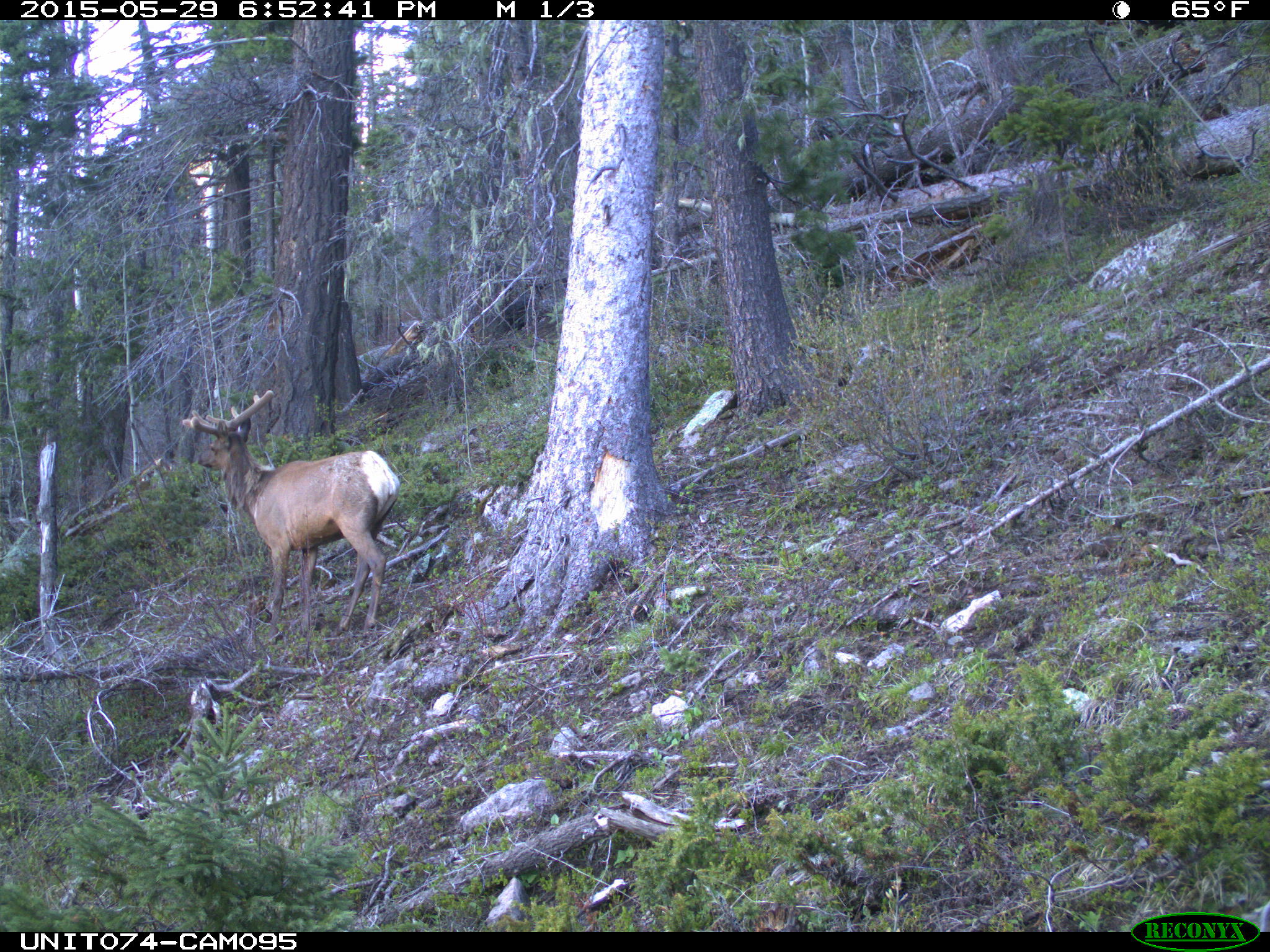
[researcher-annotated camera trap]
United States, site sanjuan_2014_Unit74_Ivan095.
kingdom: Animalia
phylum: Chordata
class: Mammalia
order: Artiodactyla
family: Cervidae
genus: Cervus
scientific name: Cervus elaphus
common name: red deer